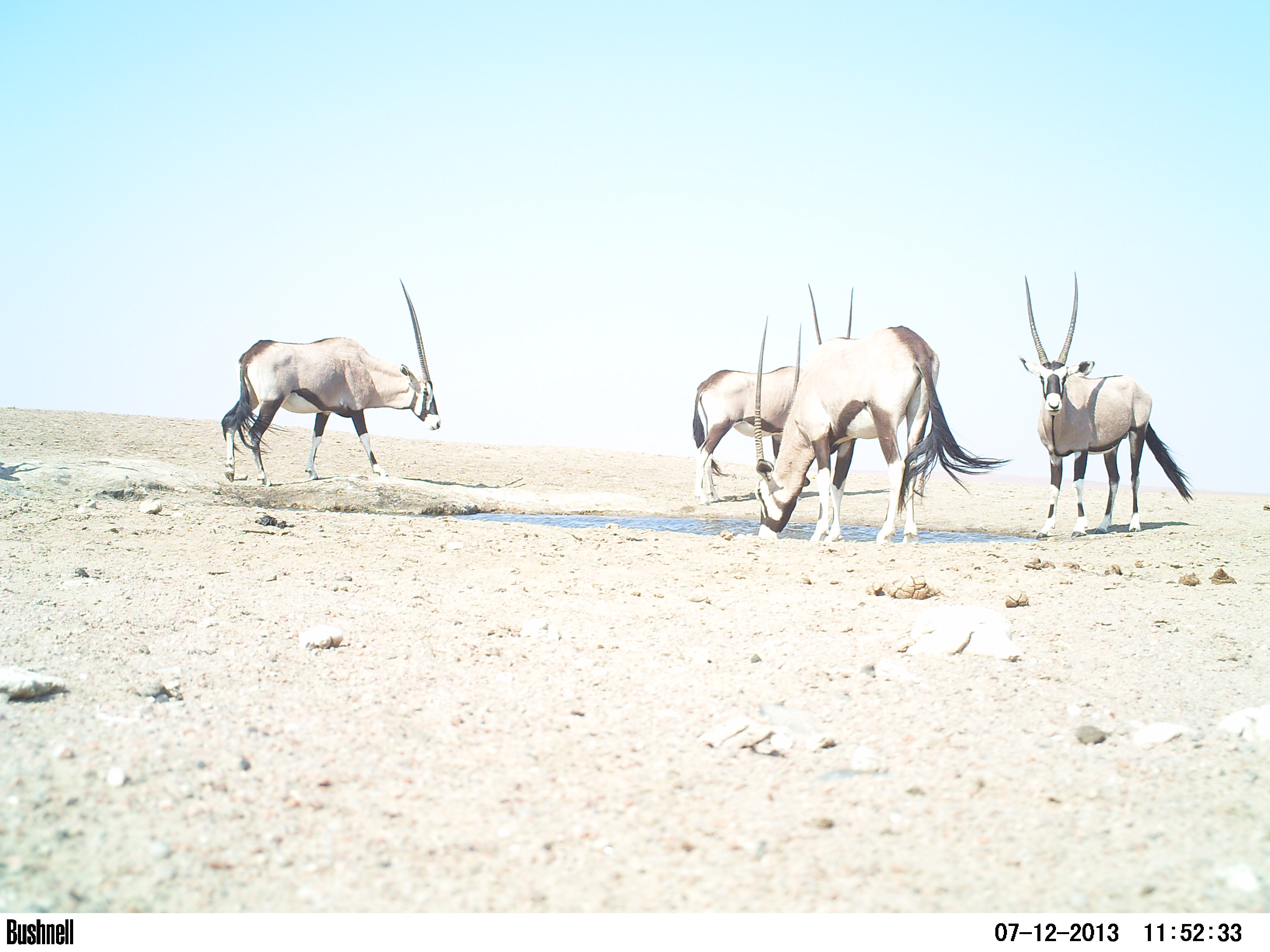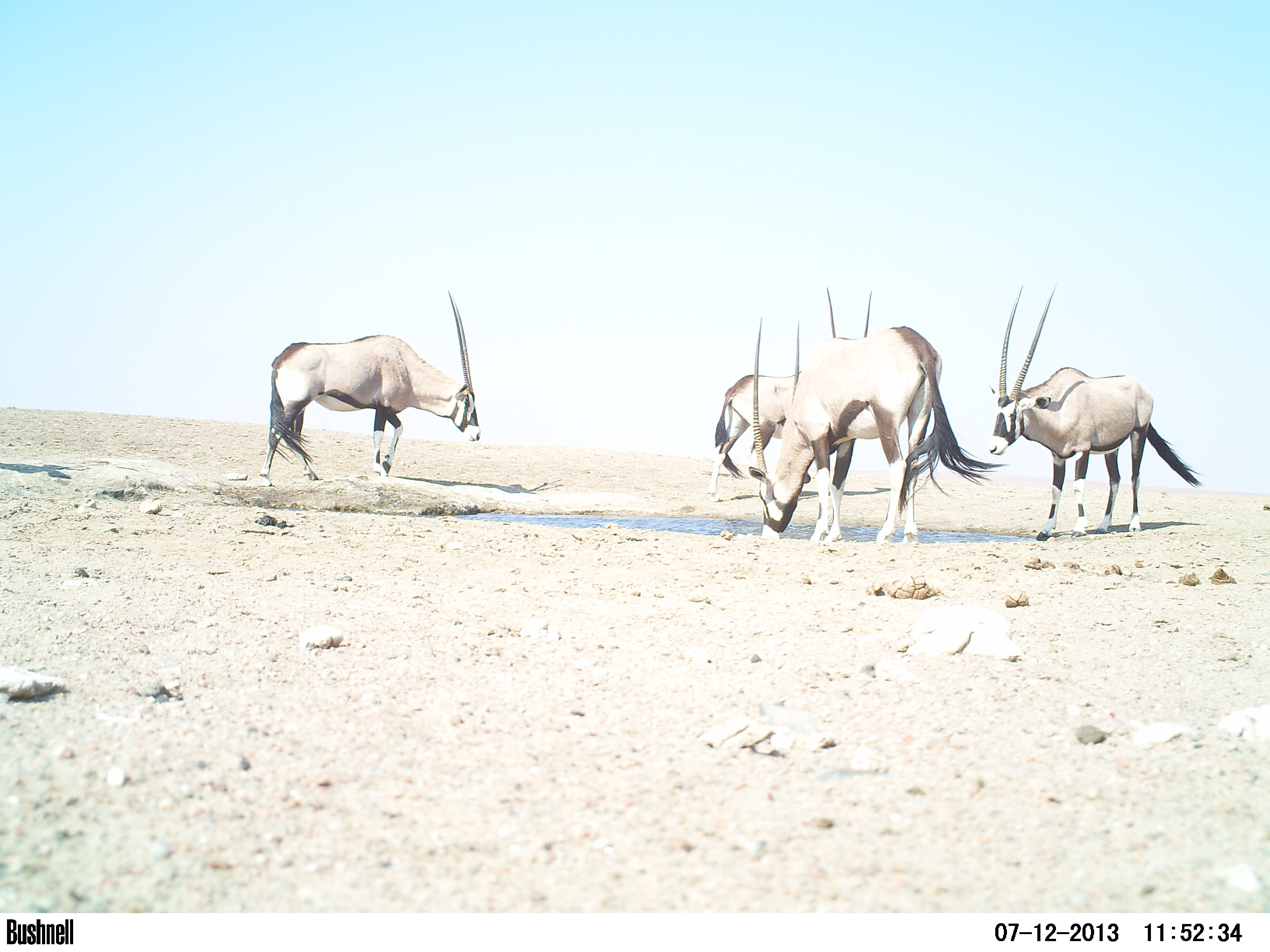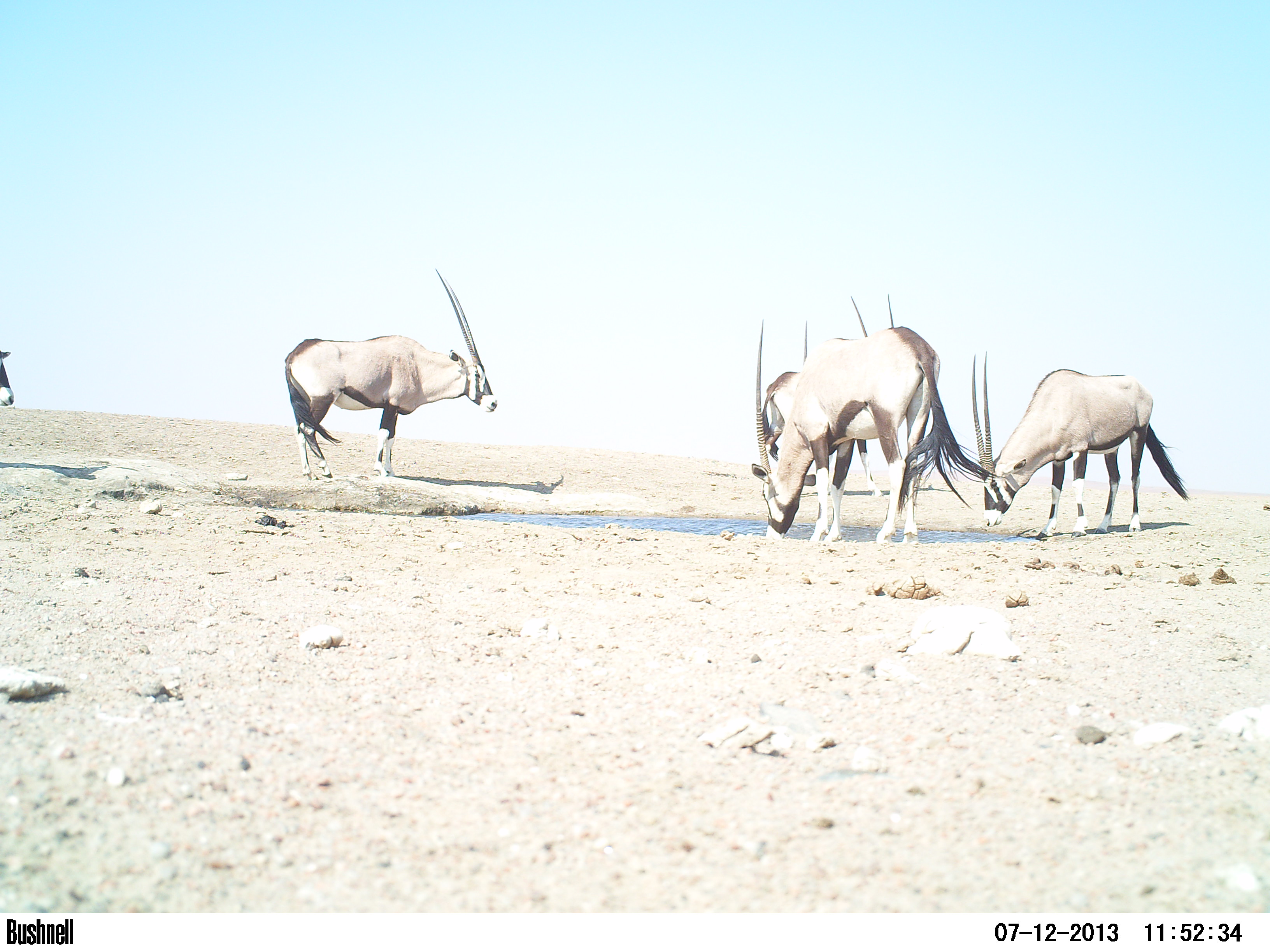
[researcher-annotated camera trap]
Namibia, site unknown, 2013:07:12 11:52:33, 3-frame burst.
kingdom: Animalia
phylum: Chordata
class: Mammalia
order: Artiodactyla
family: Bovidae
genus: Oryx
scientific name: Oryx gazella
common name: gemsbok